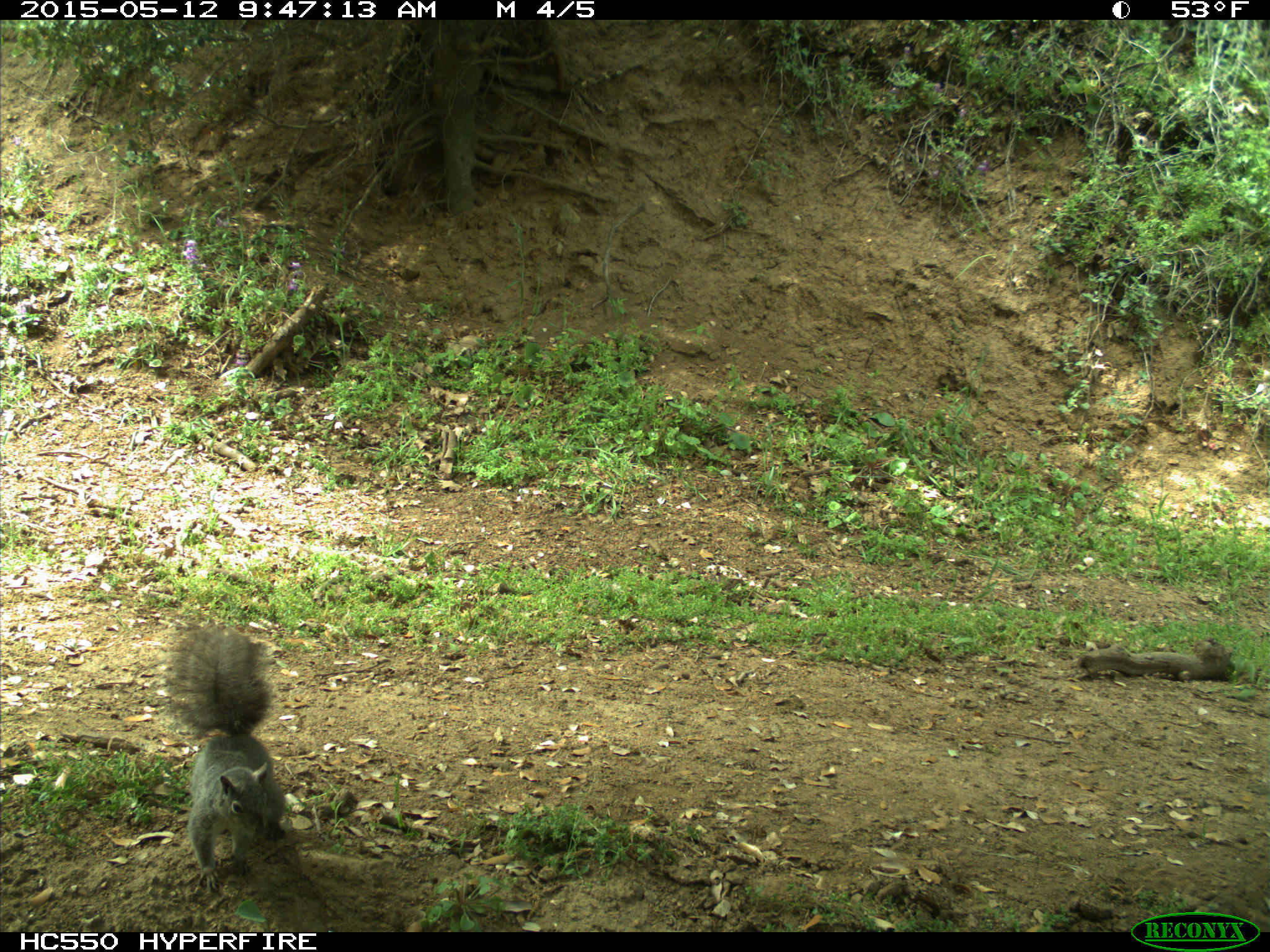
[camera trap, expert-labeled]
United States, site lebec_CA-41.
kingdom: Animalia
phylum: Chordata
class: Mammalia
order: Rodentia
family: Sciuridae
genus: Sciurus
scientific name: Sciurus carolinensis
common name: eastern gray squirrel